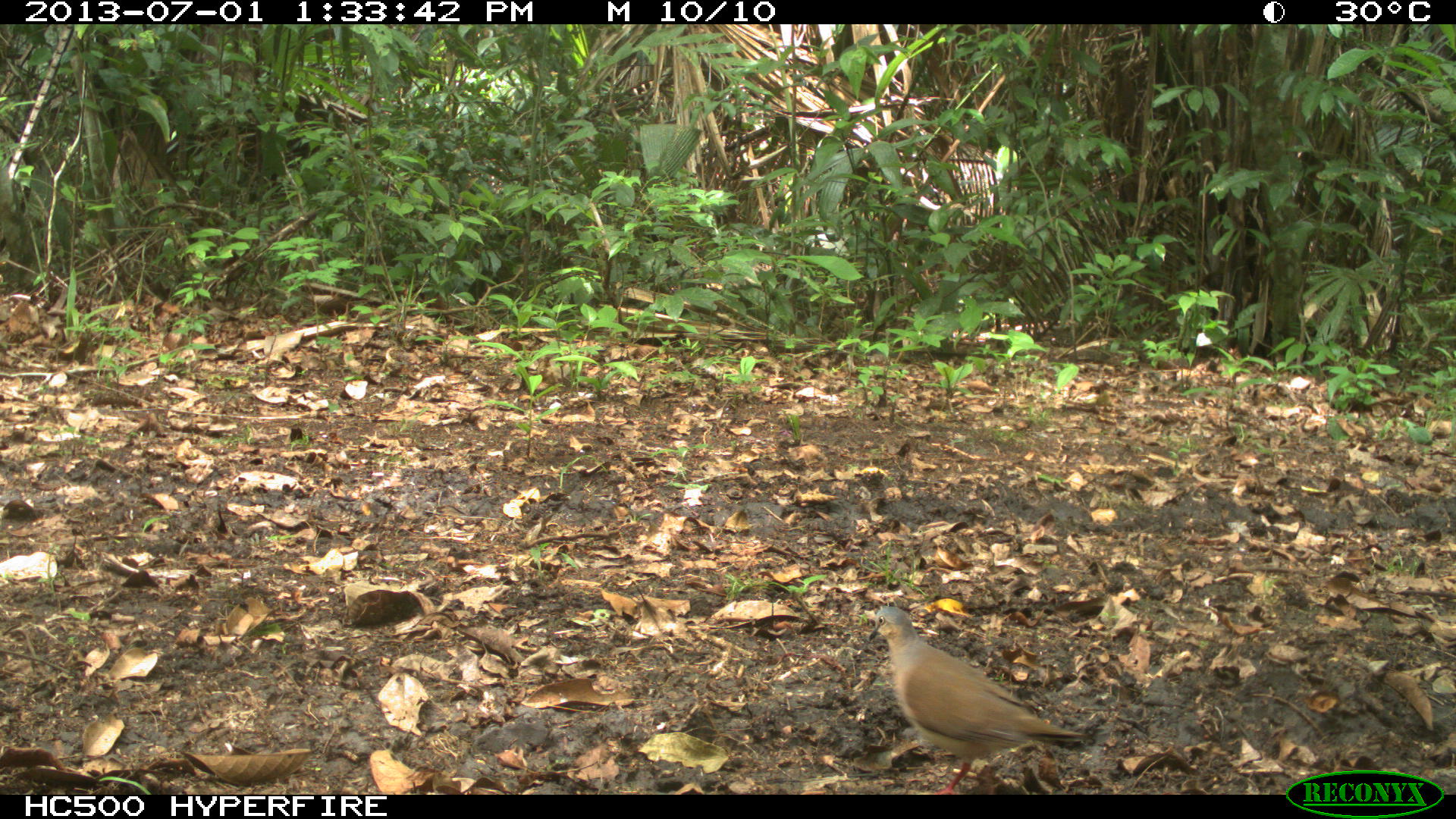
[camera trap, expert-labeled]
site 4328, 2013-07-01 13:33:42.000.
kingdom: Animalia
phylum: Chordata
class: Aves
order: Columbiformes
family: Columbidae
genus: Leptotila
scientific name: Leptotila plumbeiceps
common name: gray-headed dove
Leptotila plumbeiceps (gray-headed dove), count 1.